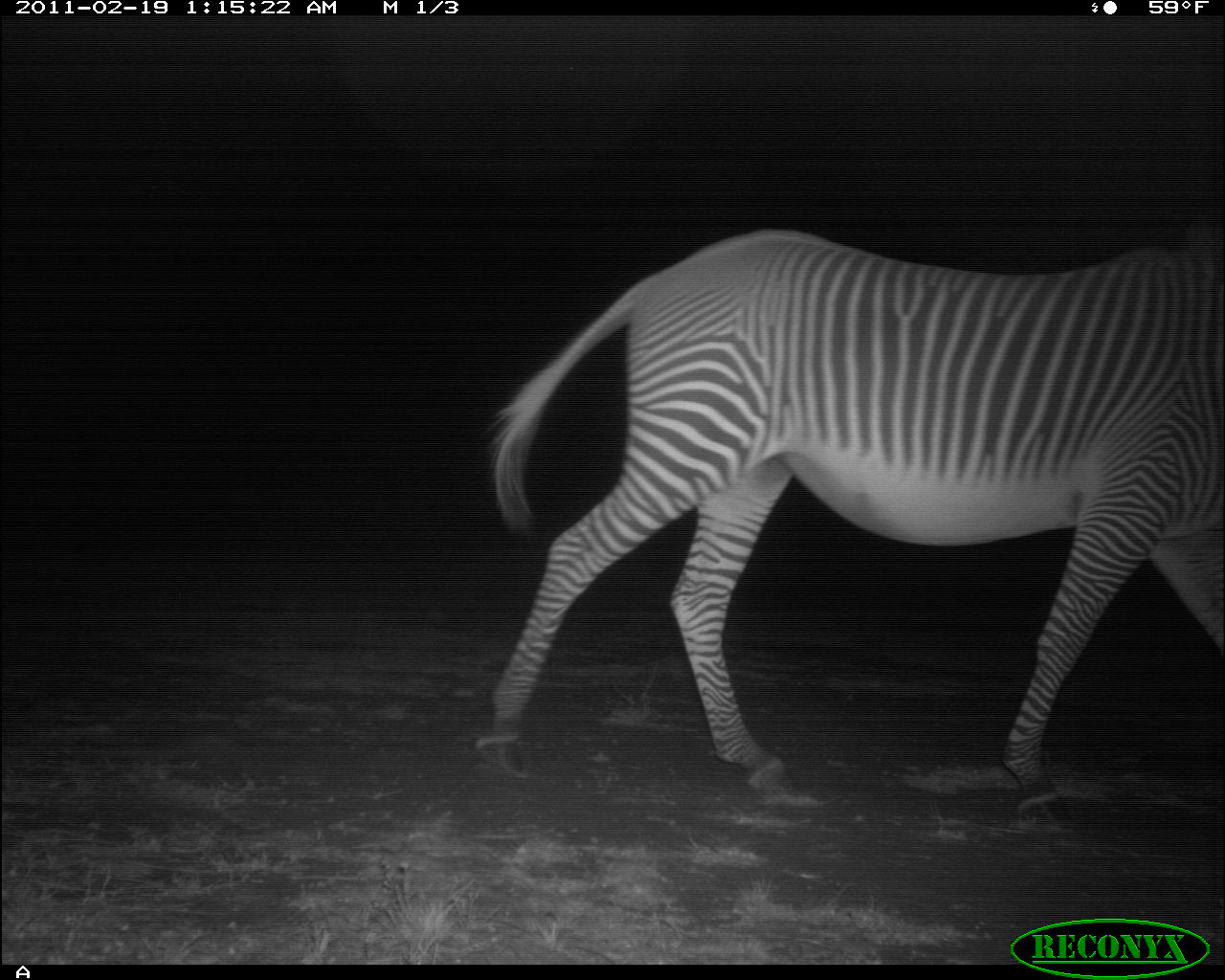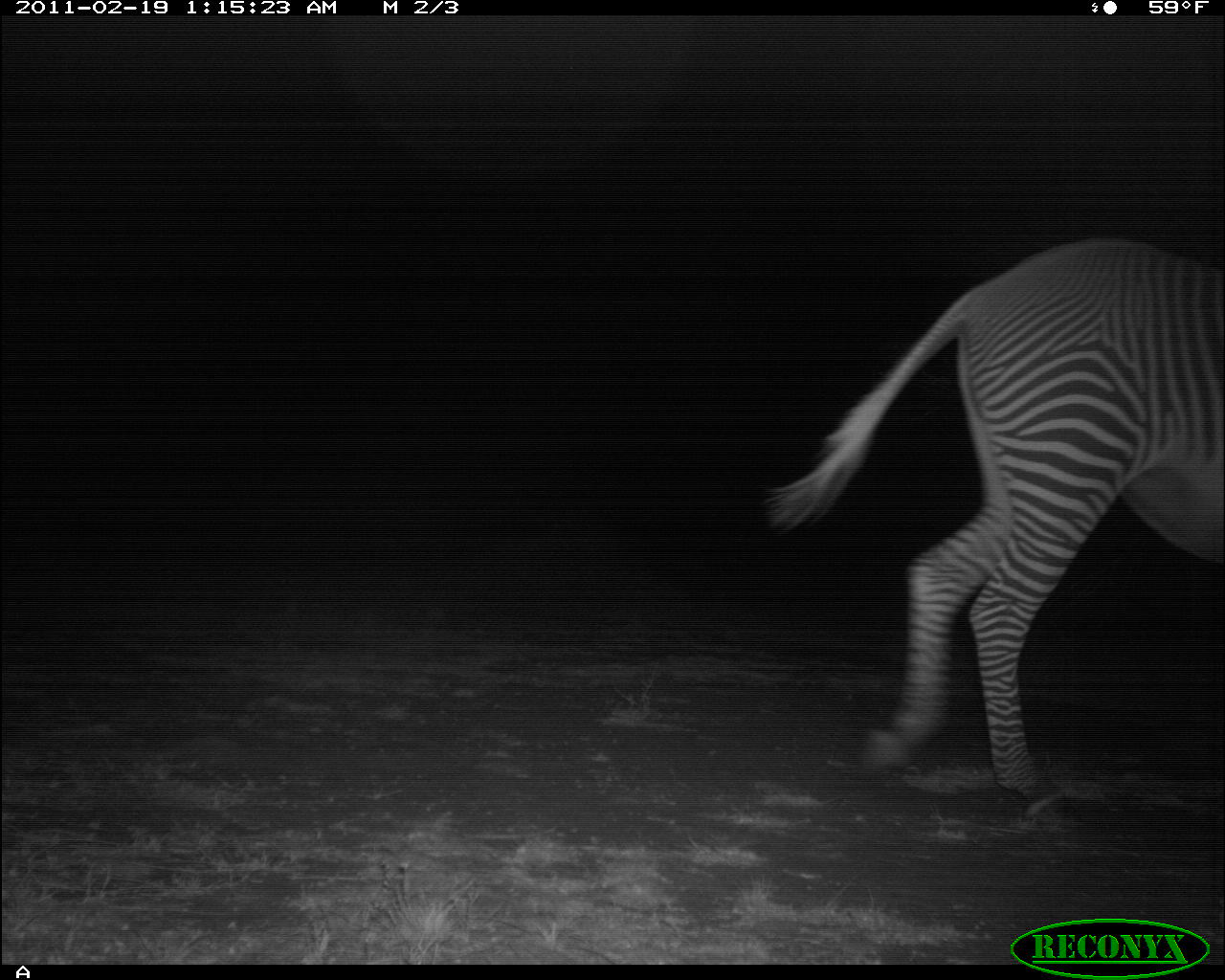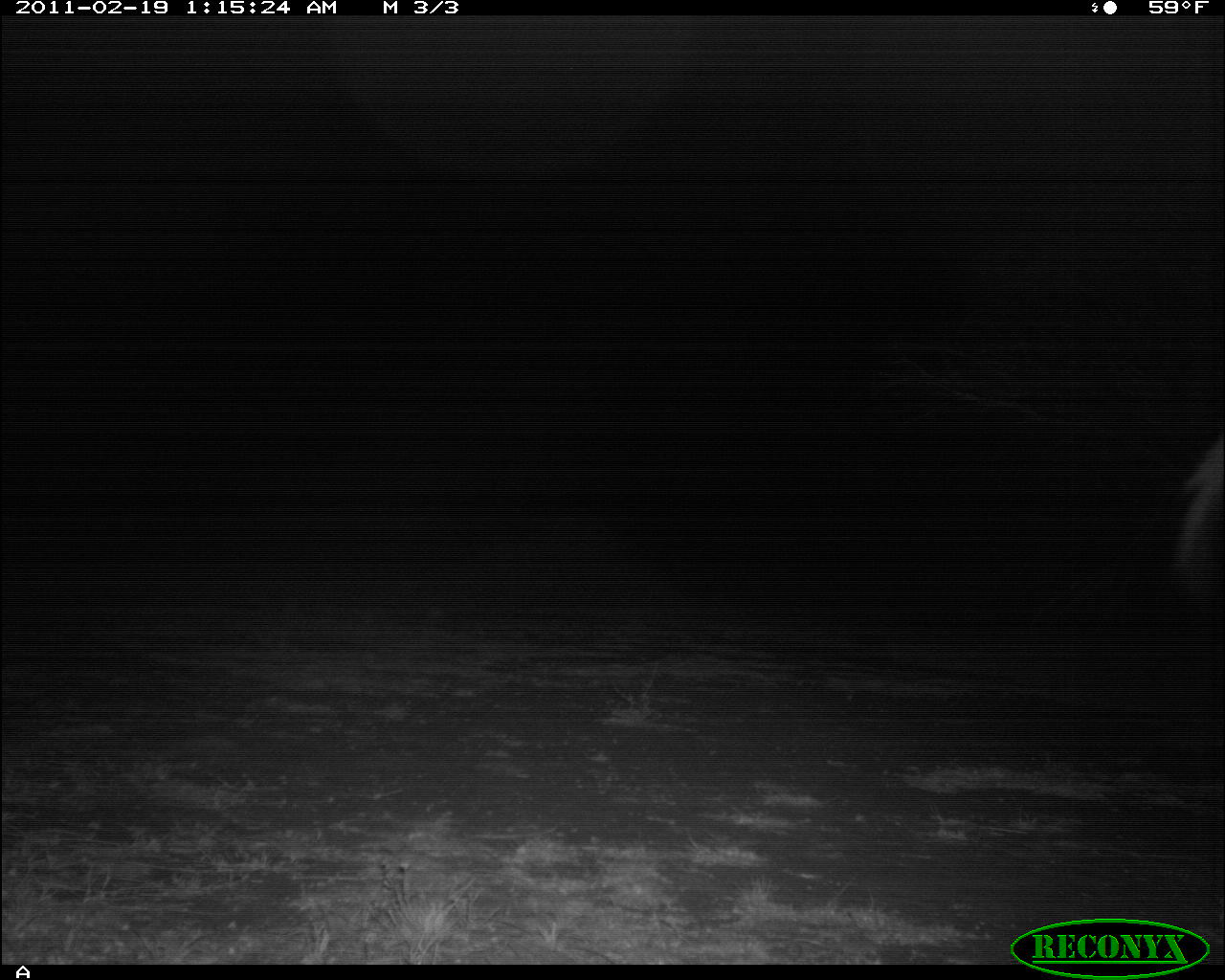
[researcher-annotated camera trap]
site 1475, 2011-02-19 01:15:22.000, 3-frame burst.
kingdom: Animalia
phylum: Chordata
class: Mammalia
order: Perissodactyla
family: Equidae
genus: Equus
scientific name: Equus grevyi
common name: grévy's zebra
Equus grevyi (grévy's zebra), count 1.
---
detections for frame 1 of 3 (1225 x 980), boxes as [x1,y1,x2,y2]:
equus grevyi: [469,225,1223,830]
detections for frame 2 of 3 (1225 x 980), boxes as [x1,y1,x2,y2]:
equus grevyi: [764,231,1225,837]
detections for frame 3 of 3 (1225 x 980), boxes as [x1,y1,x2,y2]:
equus grevyi: [1176,428,1225,603]